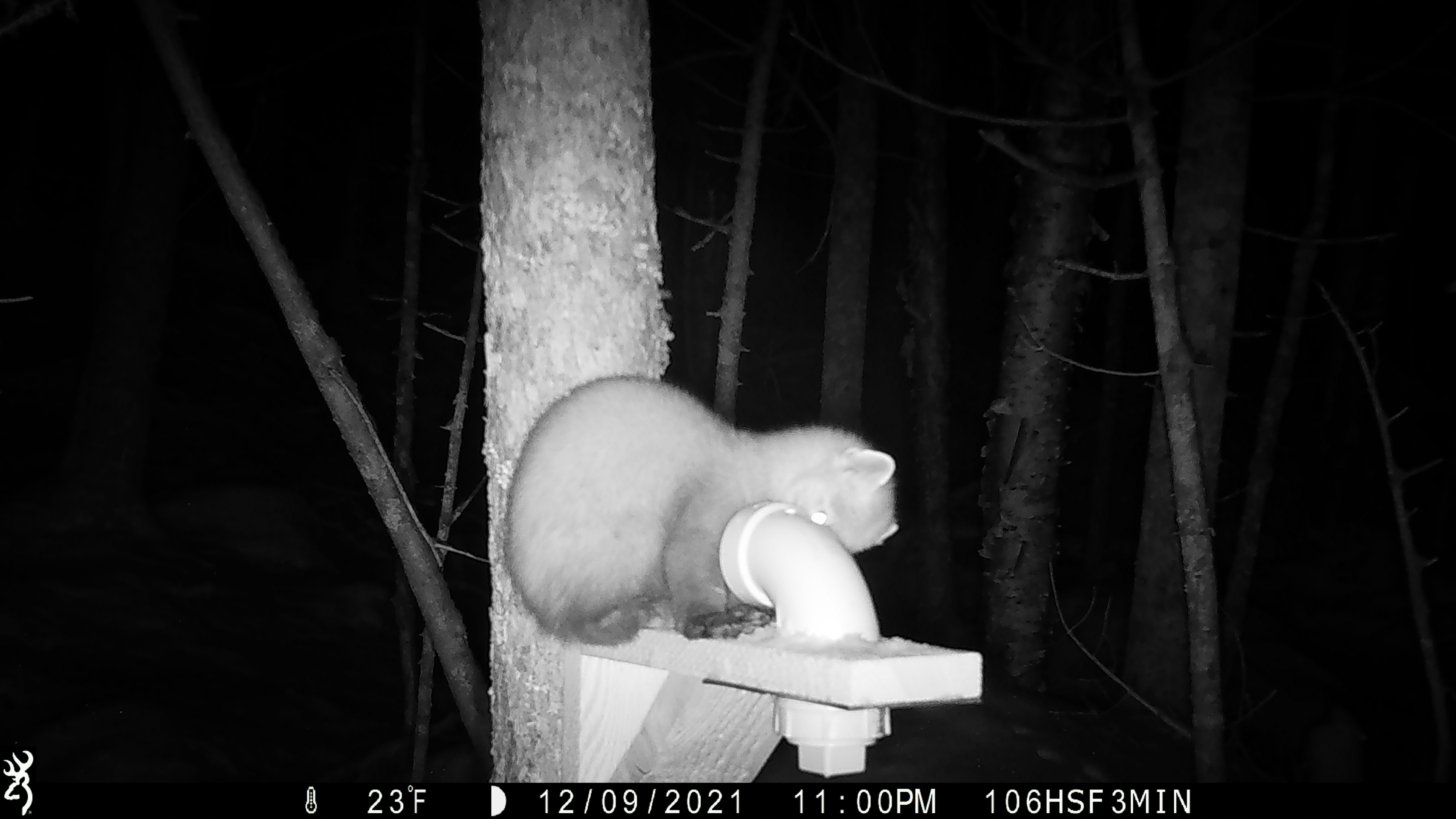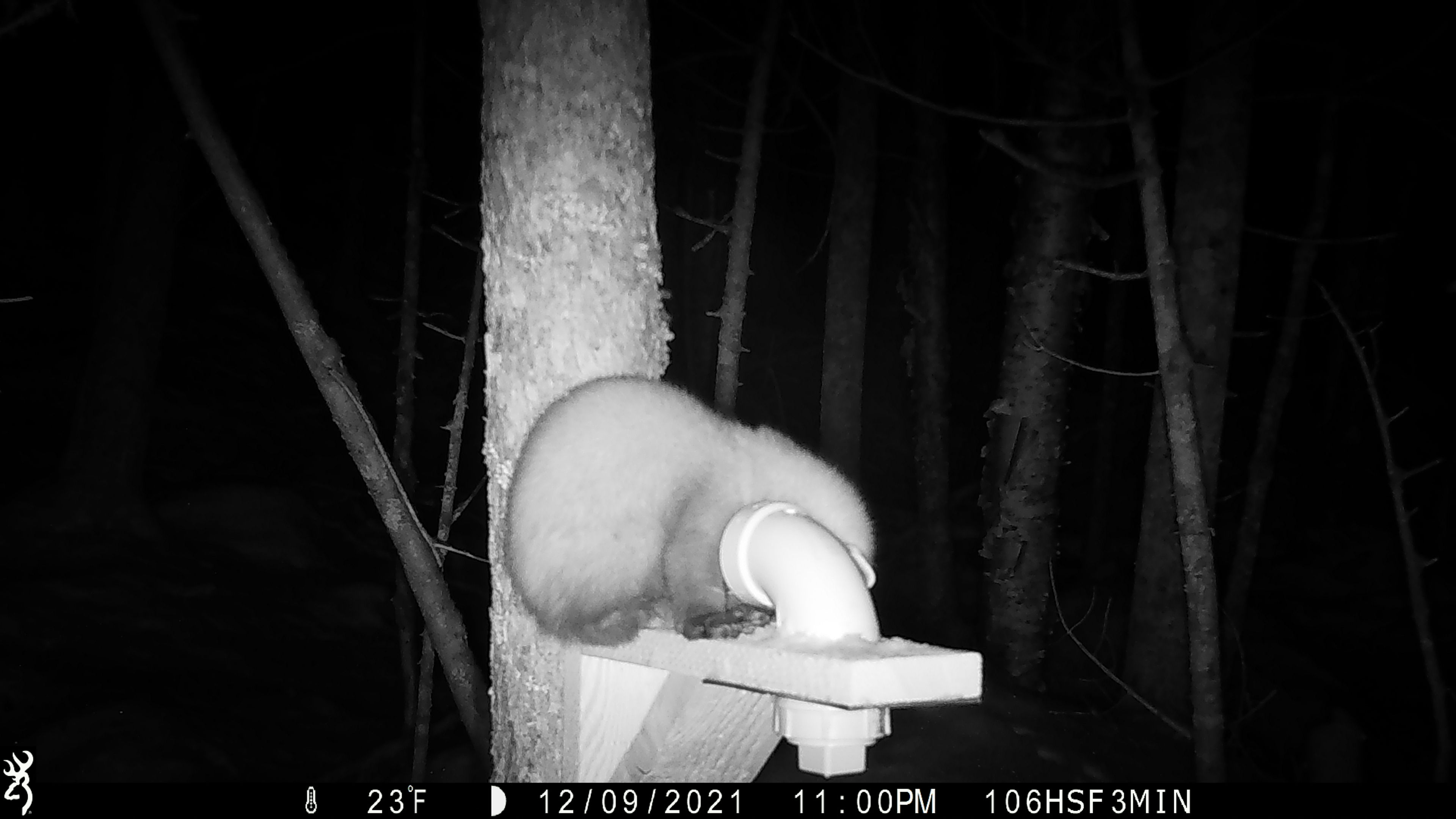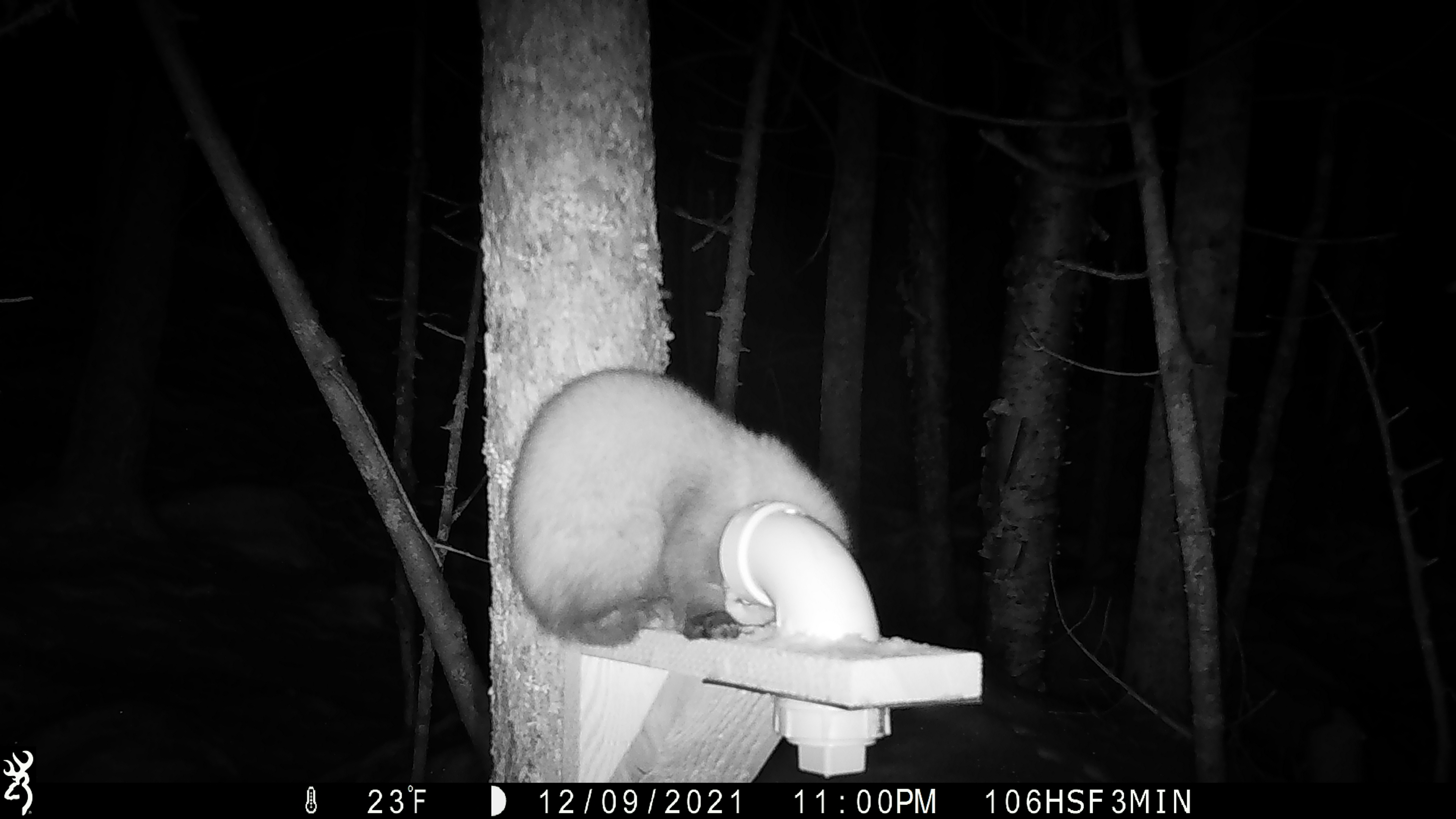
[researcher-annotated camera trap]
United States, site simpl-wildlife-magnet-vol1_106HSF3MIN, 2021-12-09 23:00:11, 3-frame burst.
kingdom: Animalia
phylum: Chordata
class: Mammalia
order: Carnivora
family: Mustelidae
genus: Martes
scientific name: Martes americana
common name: american marten